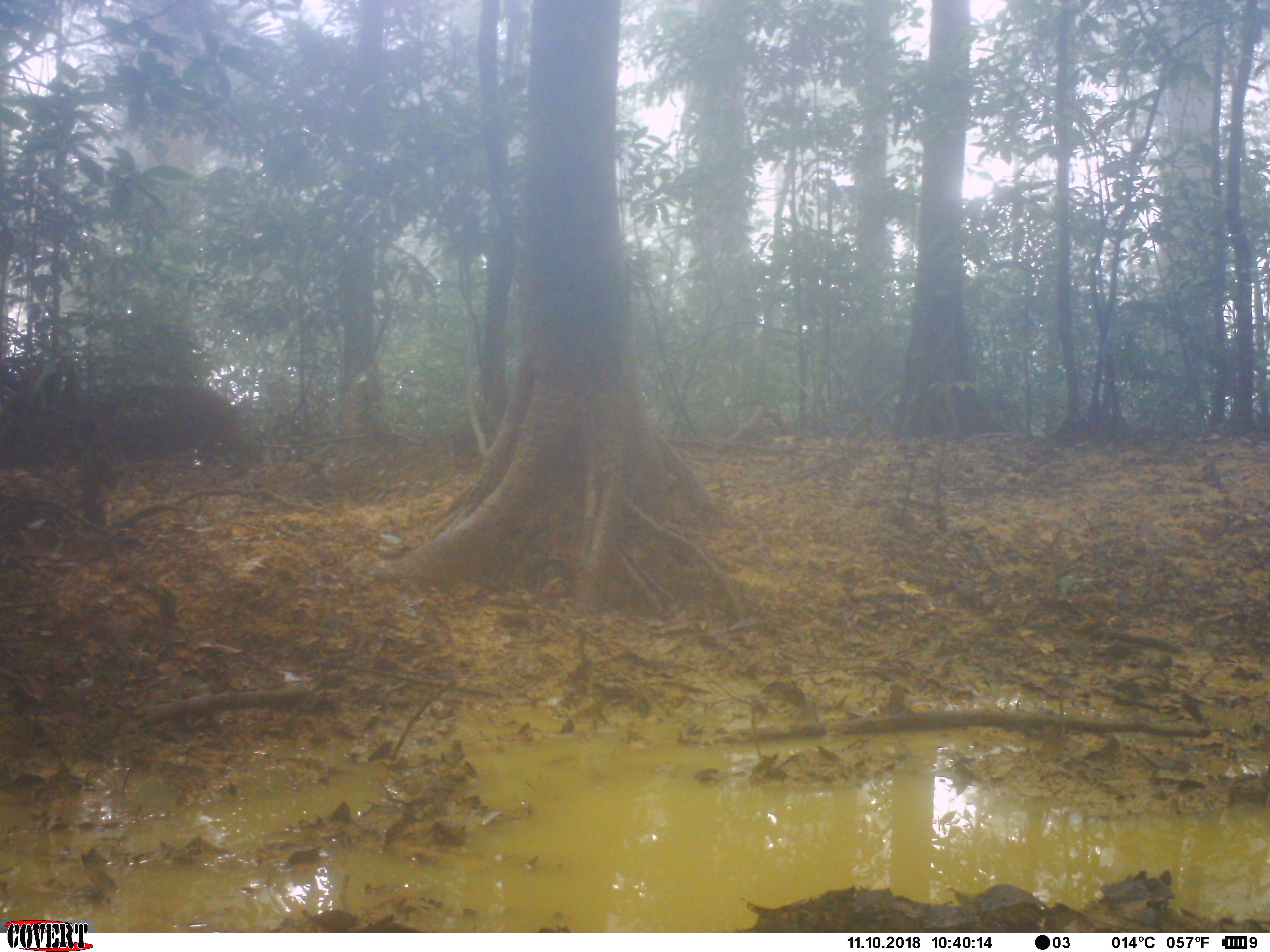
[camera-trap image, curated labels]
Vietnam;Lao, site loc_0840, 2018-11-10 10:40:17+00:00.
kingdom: Animalia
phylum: Chordata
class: Mammalia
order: Artiodactyla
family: Suidae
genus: Sus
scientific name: Sus scrofa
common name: eurasian wild pig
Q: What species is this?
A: Eurasian wild pig (Sus scrofa).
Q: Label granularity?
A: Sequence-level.